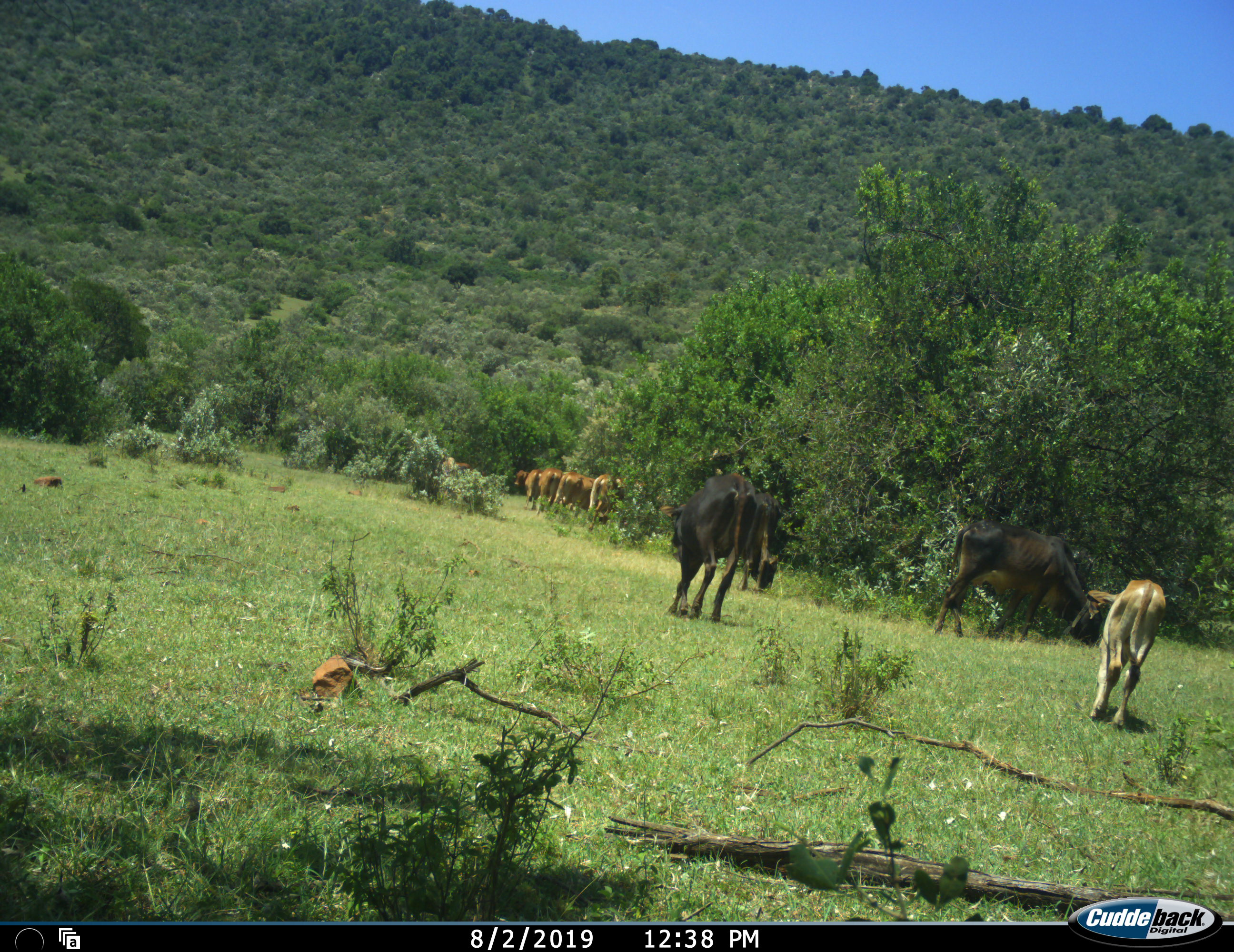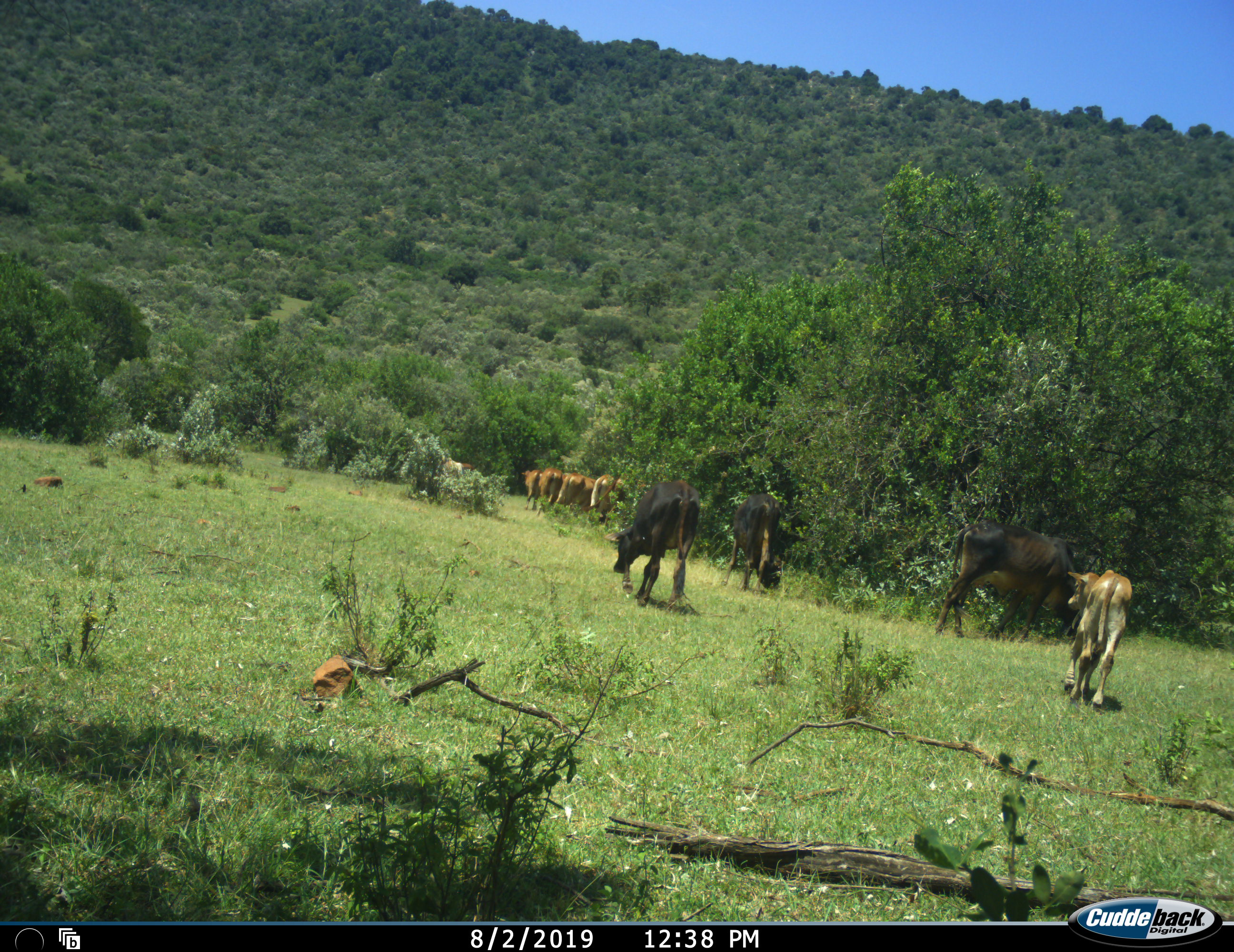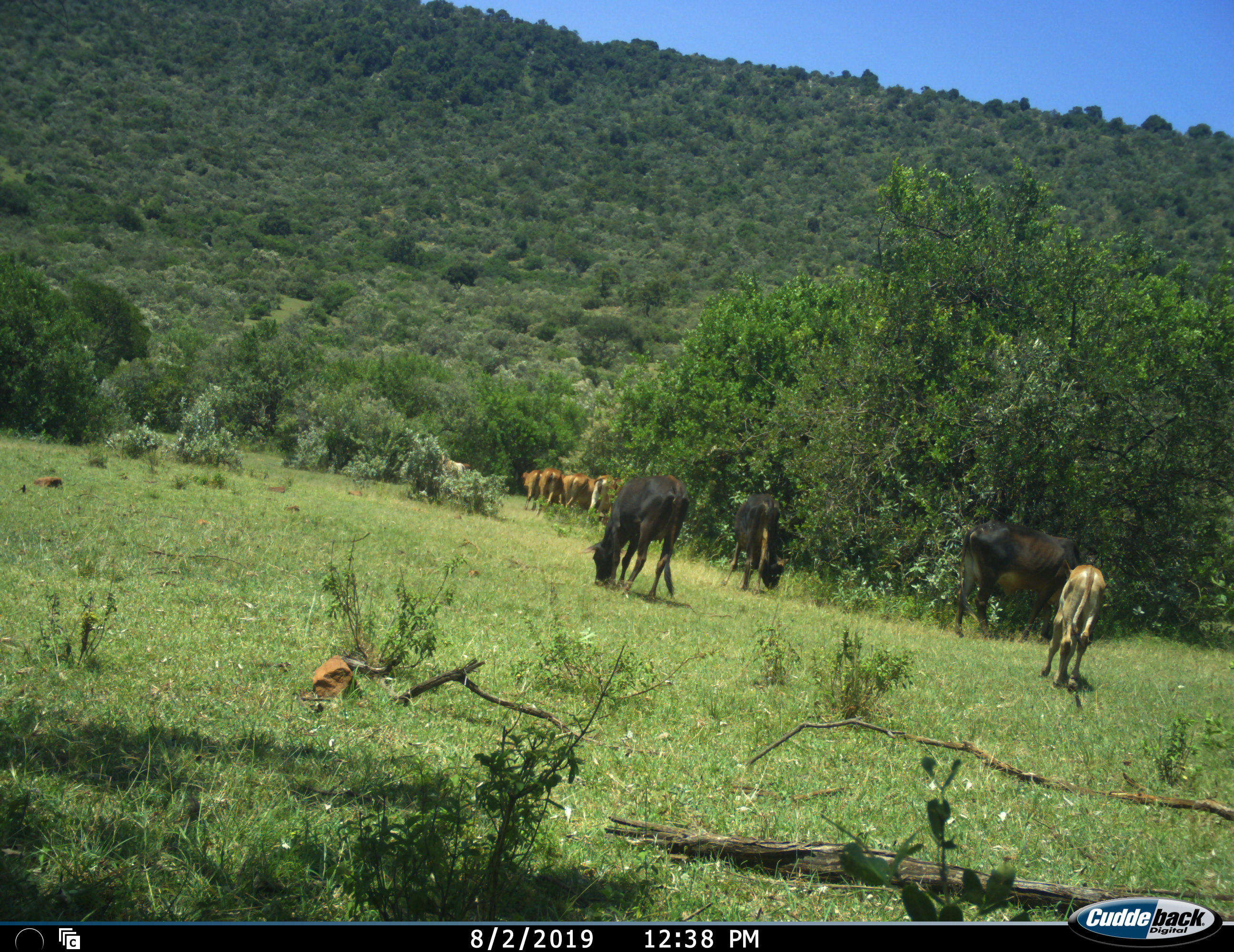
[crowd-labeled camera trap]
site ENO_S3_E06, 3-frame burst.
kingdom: Animalia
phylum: Chordata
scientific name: Vertebrata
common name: domestic animal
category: domesticanimal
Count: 10.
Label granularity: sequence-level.